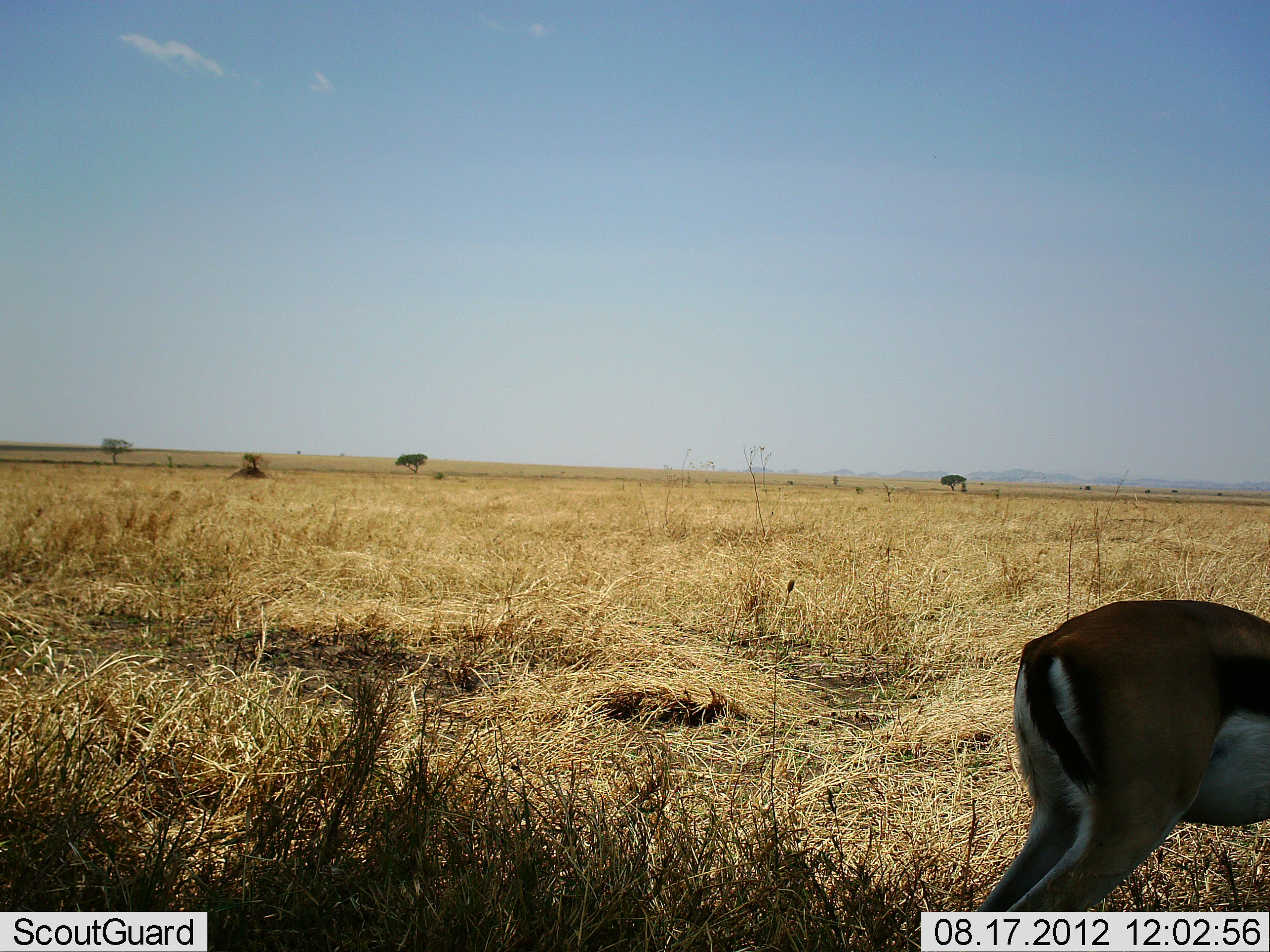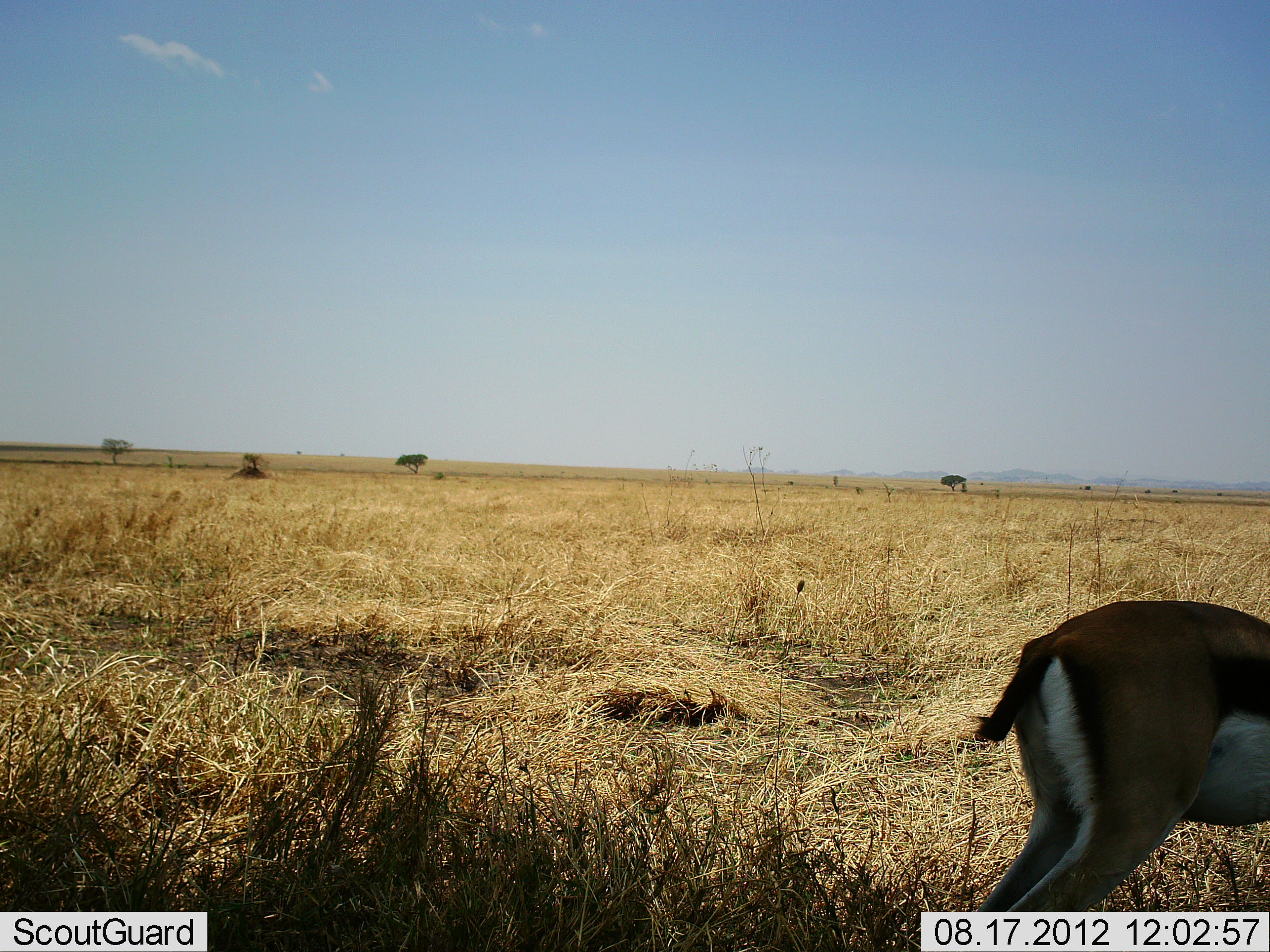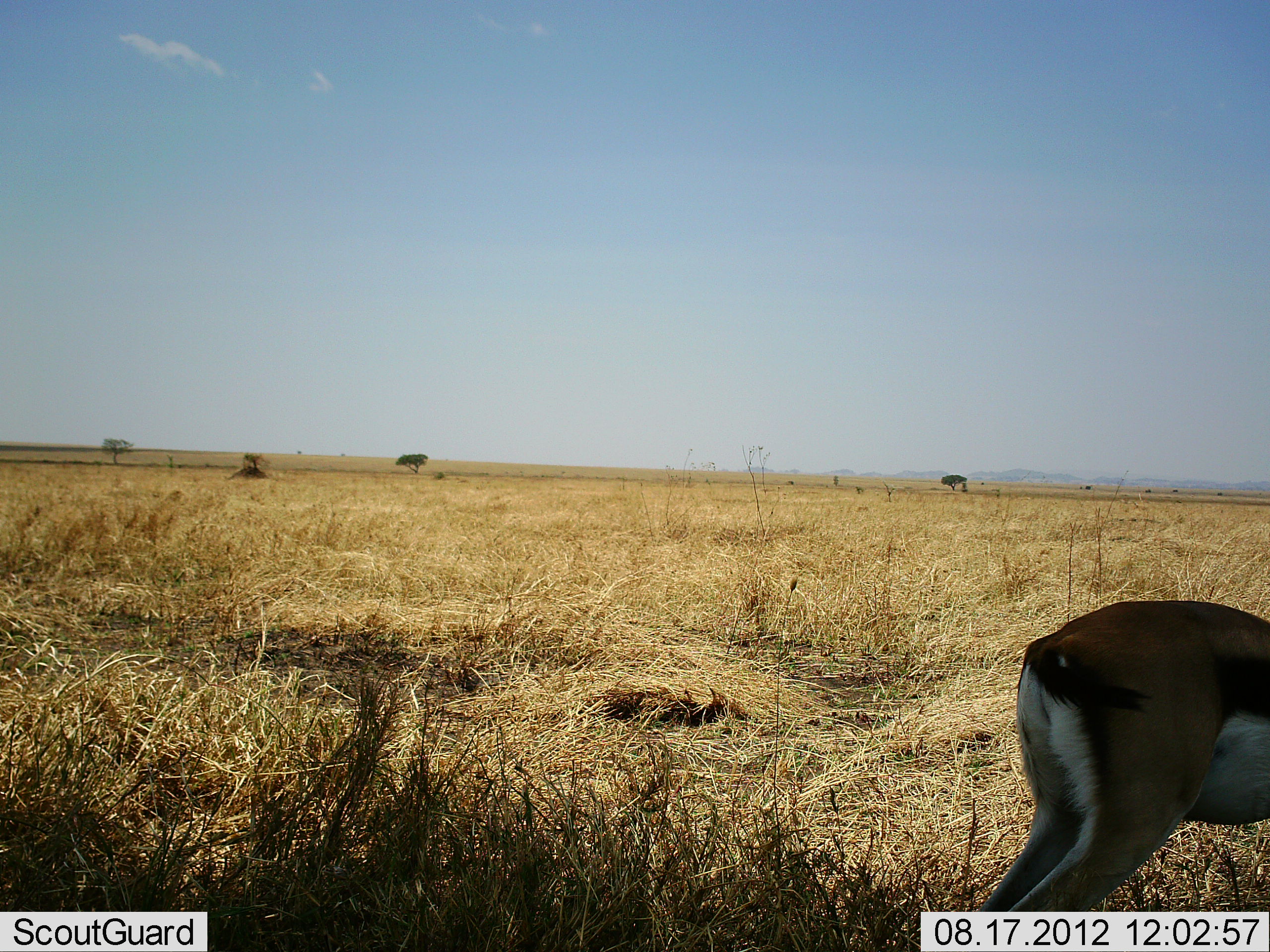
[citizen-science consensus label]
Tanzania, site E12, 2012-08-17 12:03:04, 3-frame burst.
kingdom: Animalia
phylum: Chordata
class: Mammalia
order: Artiodactyla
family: Bovidae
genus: Eudorcas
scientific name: Eudorcas thomsonii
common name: thomson's gazelle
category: gazellethomsons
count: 1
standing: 70%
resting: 0%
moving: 0%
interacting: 0%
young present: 0%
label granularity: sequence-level